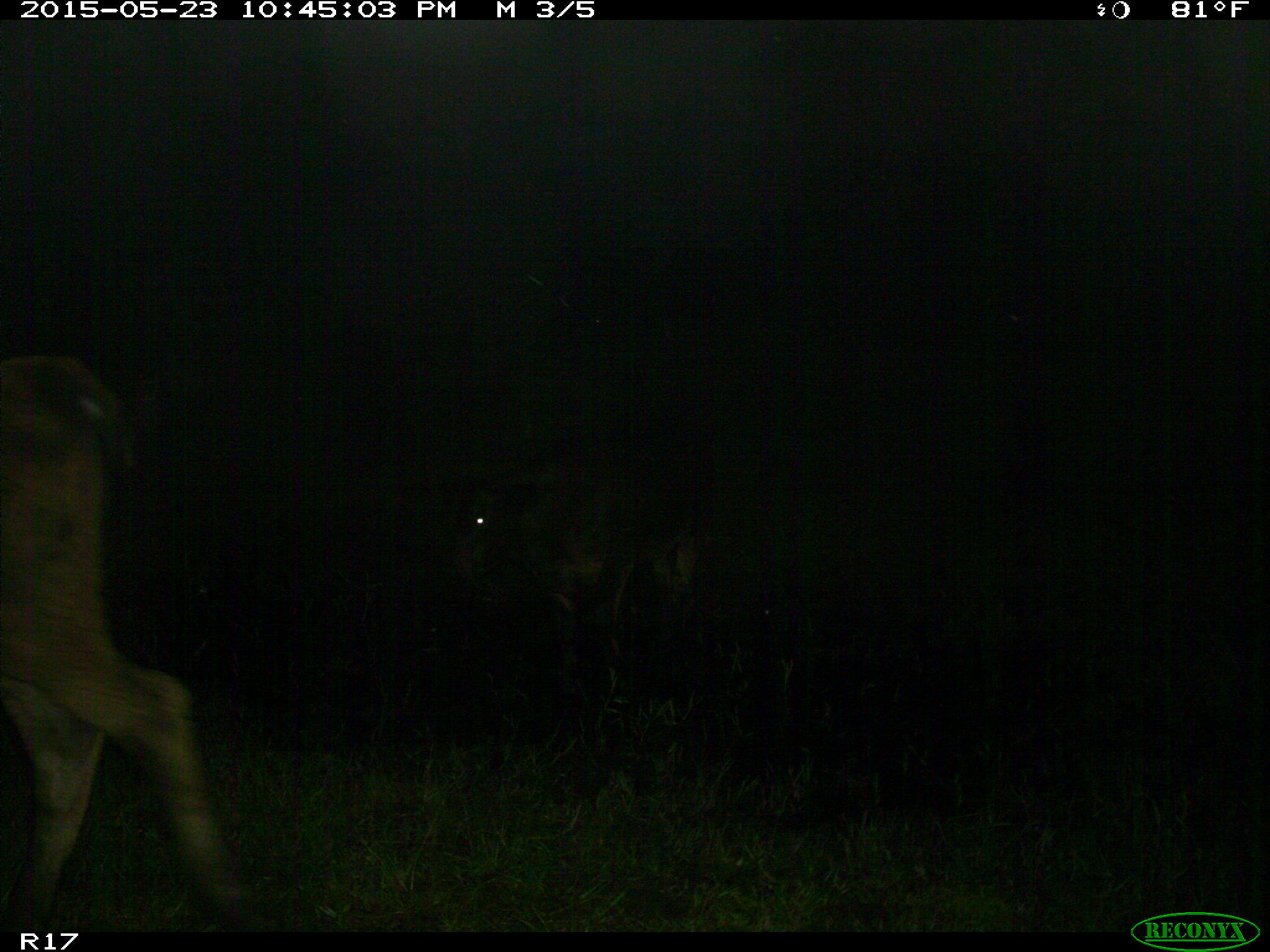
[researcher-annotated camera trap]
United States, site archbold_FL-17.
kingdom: Animalia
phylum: Chordata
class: Mammalia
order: Artiodactyla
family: Bovidae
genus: Bos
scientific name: Bos taurus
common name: domestic cow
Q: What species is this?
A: Bos taurus (domestic cow).